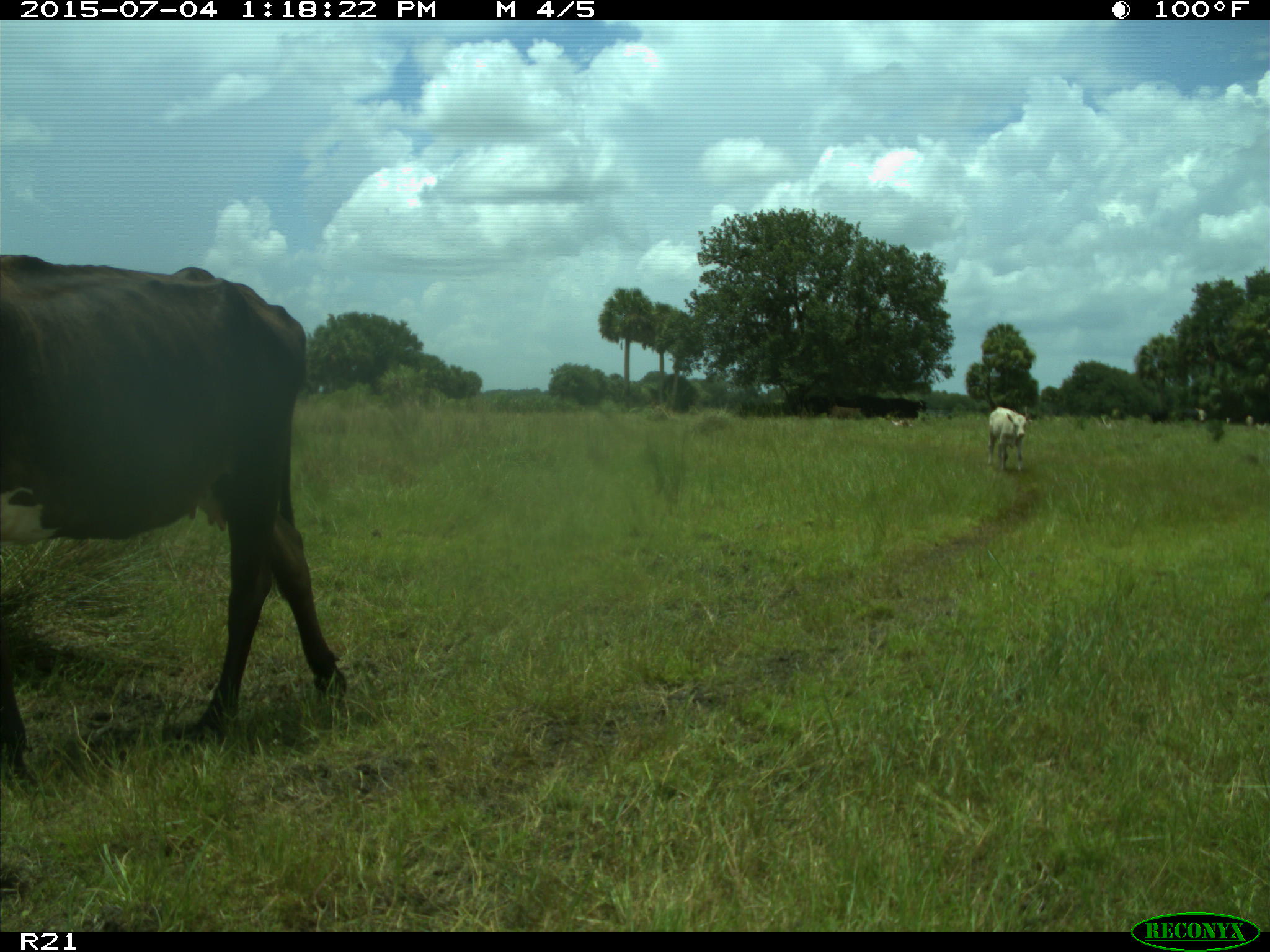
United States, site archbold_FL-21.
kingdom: Animalia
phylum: Chordata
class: Mammalia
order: Artiodactyla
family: Bovidae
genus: Bos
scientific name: Bos taurus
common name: domestic cow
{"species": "Bos taurus (domestic cow)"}